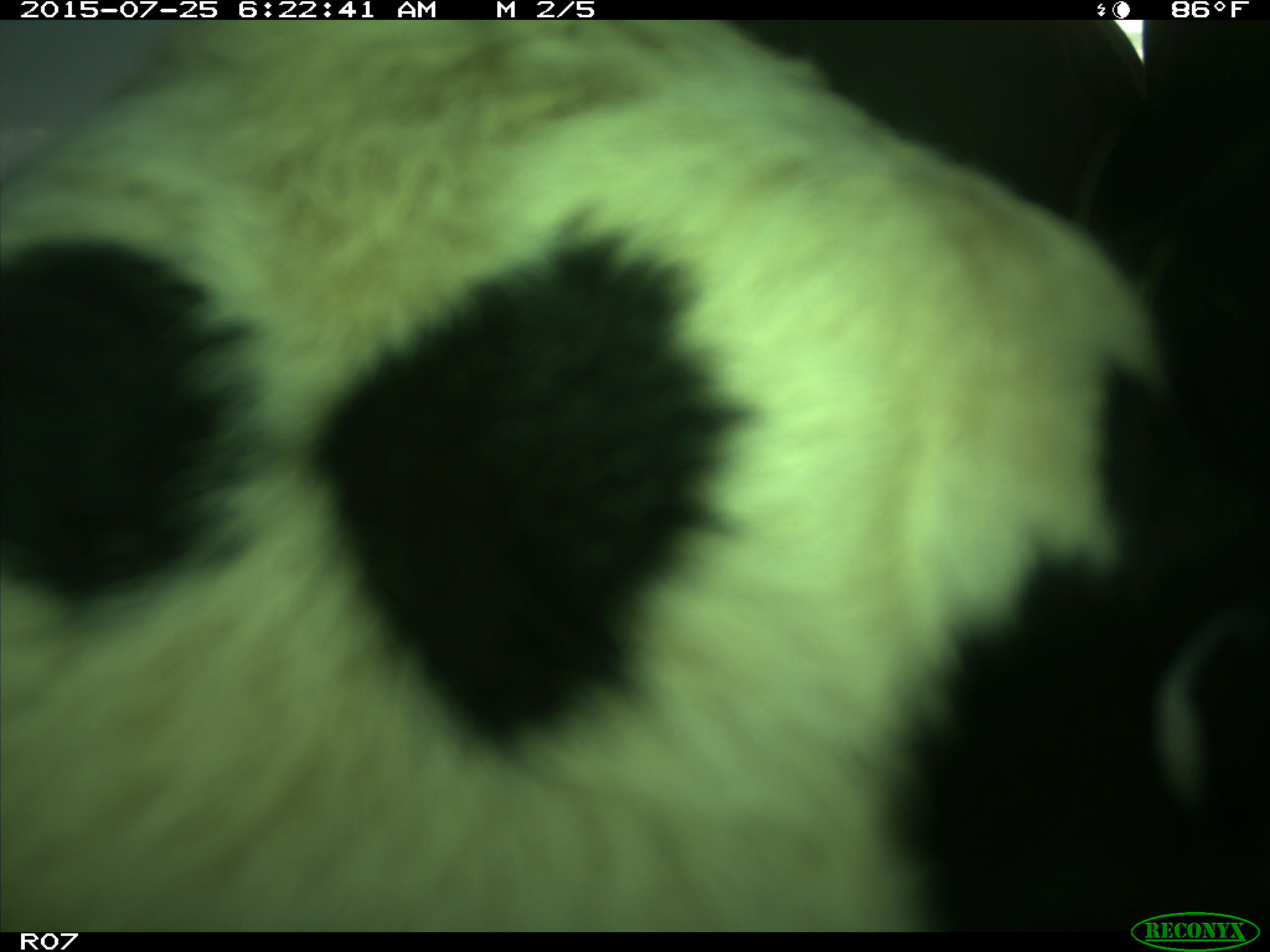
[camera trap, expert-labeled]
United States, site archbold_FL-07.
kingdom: Animalia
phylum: Chordata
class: Mammalia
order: Artiodactyla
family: Bovidae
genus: Bos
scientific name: Bos taurus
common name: domestic cow